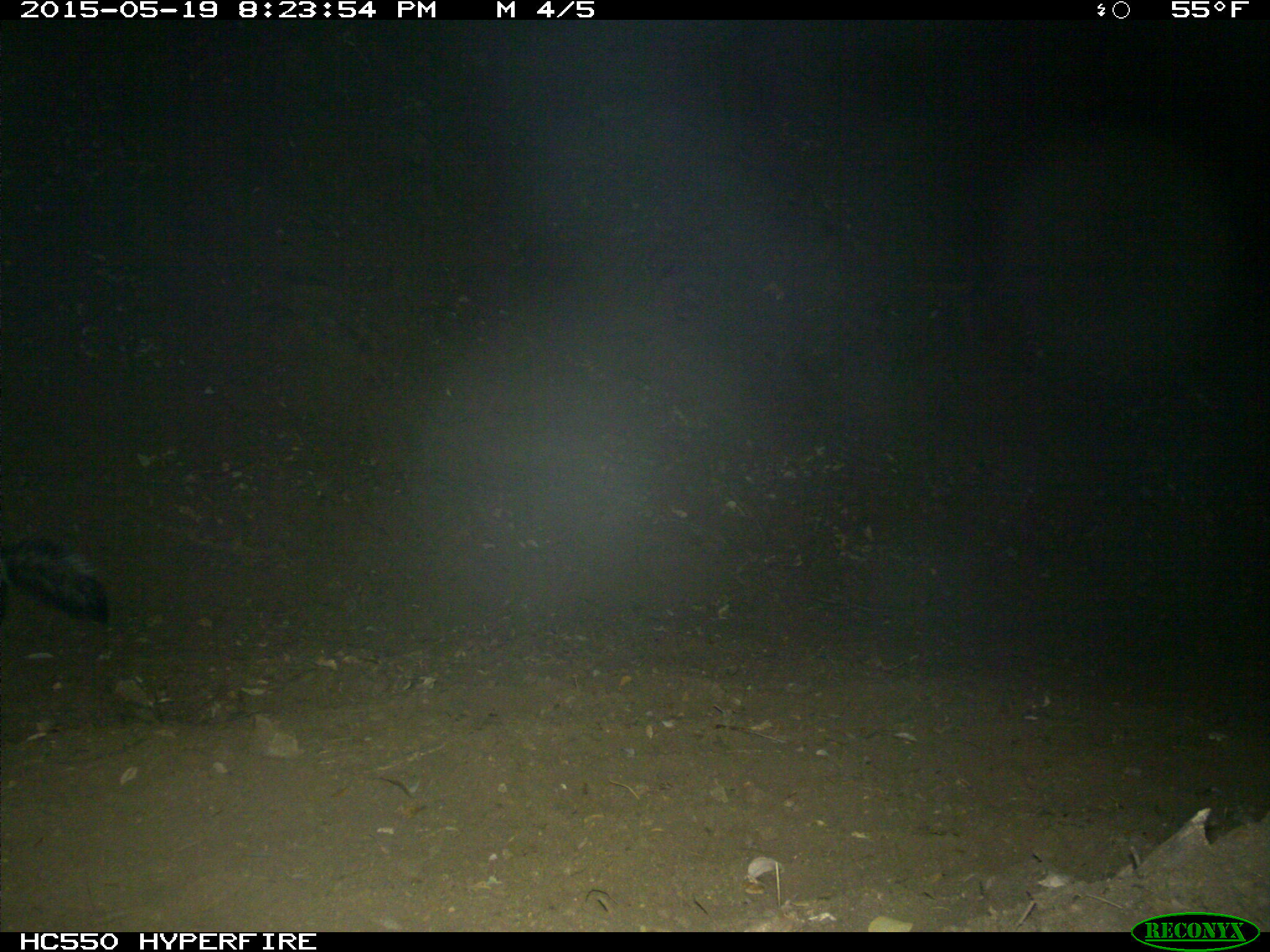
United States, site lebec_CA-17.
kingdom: Animalia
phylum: Chordata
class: Mammalia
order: Carnivora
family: Mephitidae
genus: Mephitis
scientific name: Mephitis mephitis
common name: striped skunk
Mephitis mephitis (striped skunk).